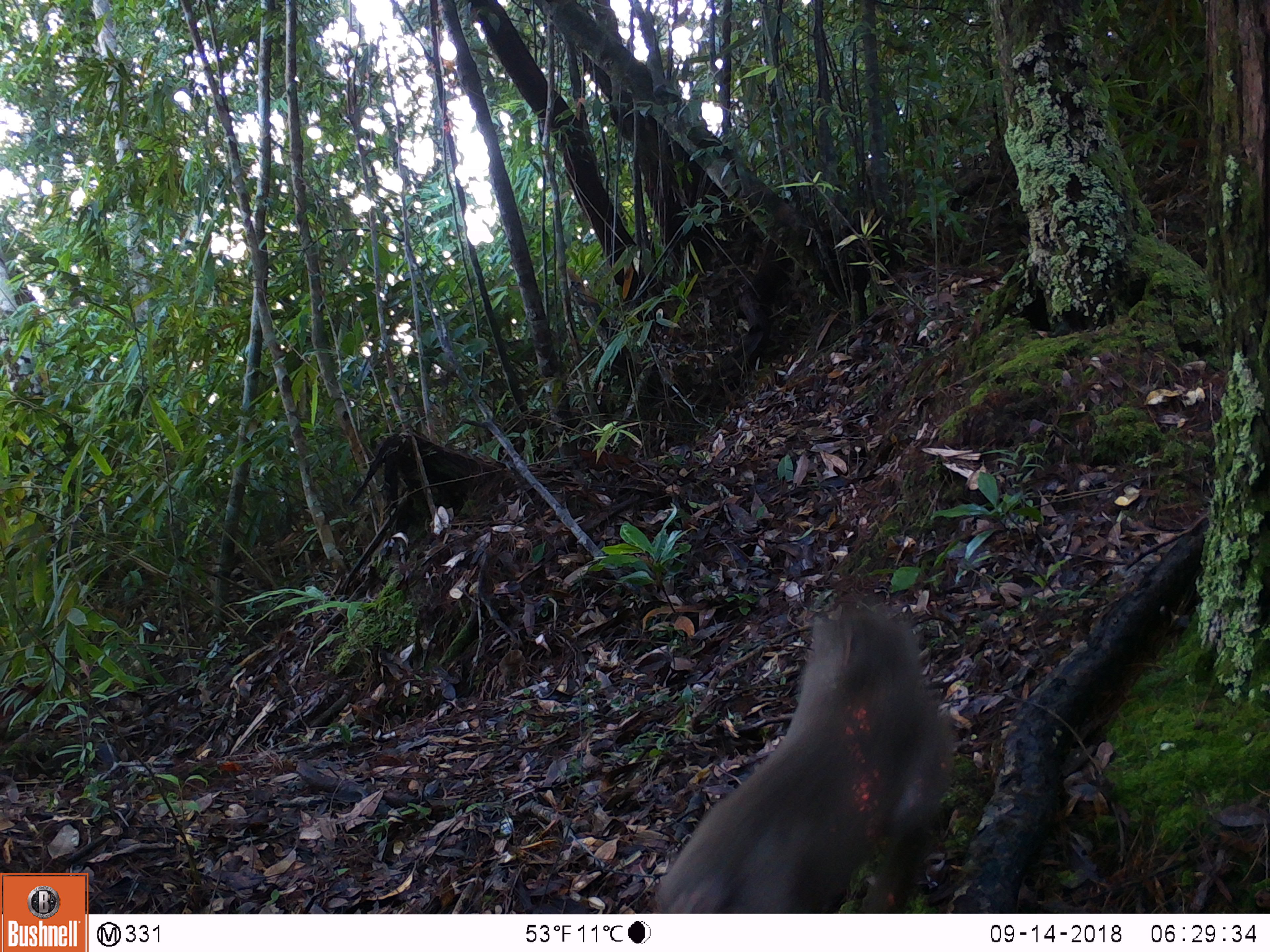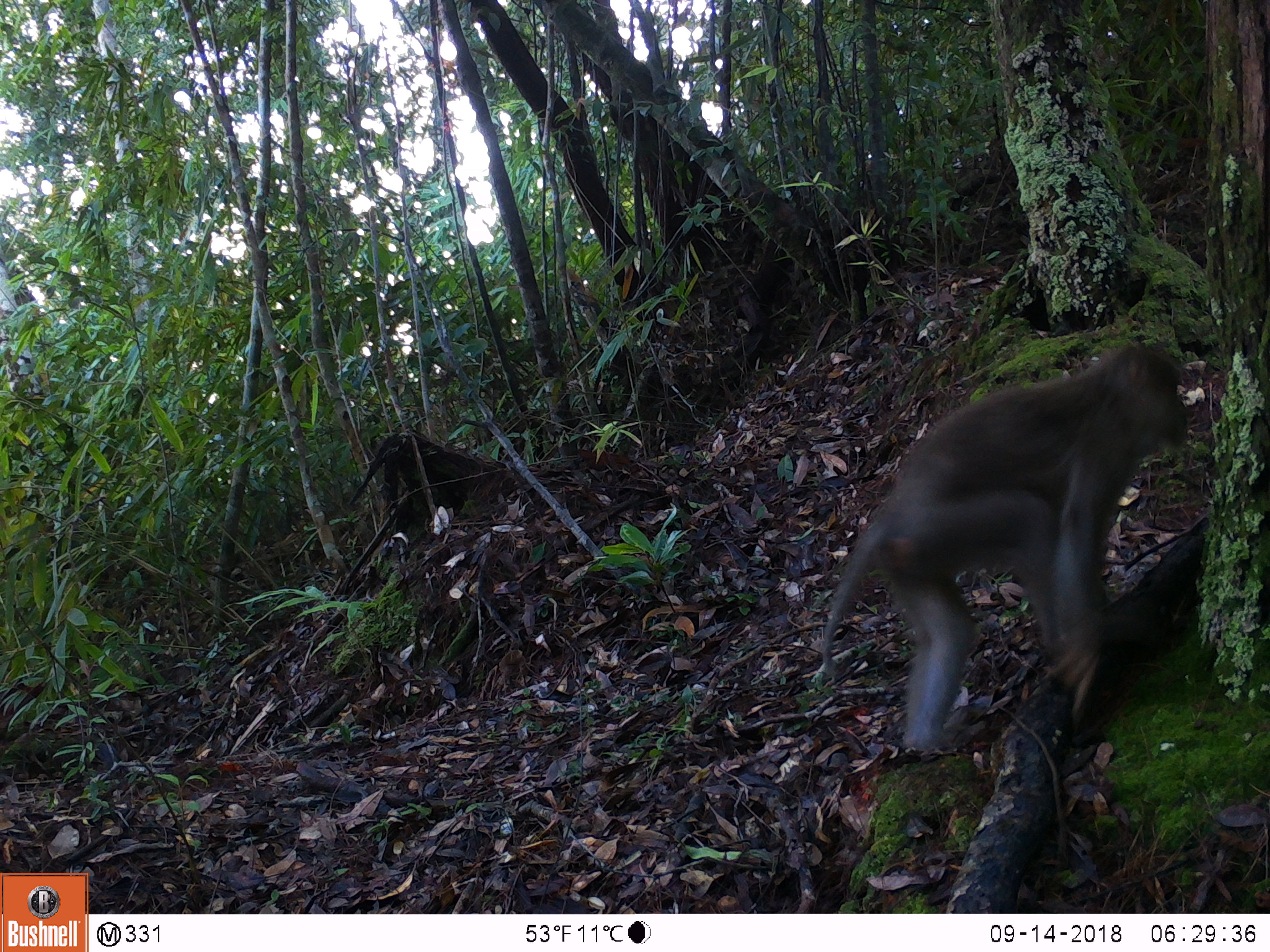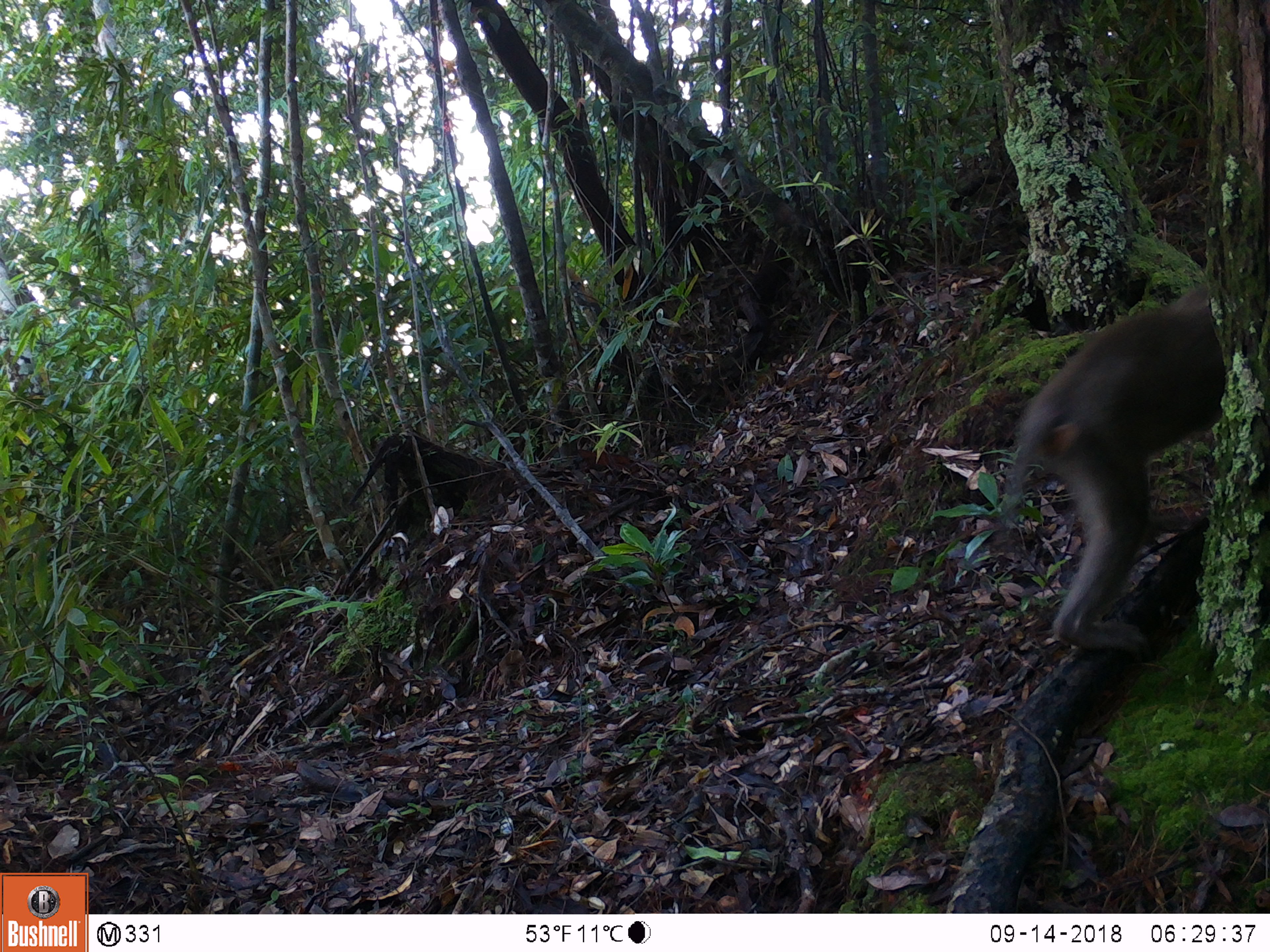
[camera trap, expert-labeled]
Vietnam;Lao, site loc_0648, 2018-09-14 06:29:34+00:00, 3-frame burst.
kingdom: Animalia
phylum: Chordata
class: Mammalia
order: Primates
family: Cercopithecidae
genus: Macaca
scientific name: Macaca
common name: macaques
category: assam or rhesus macaque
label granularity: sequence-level